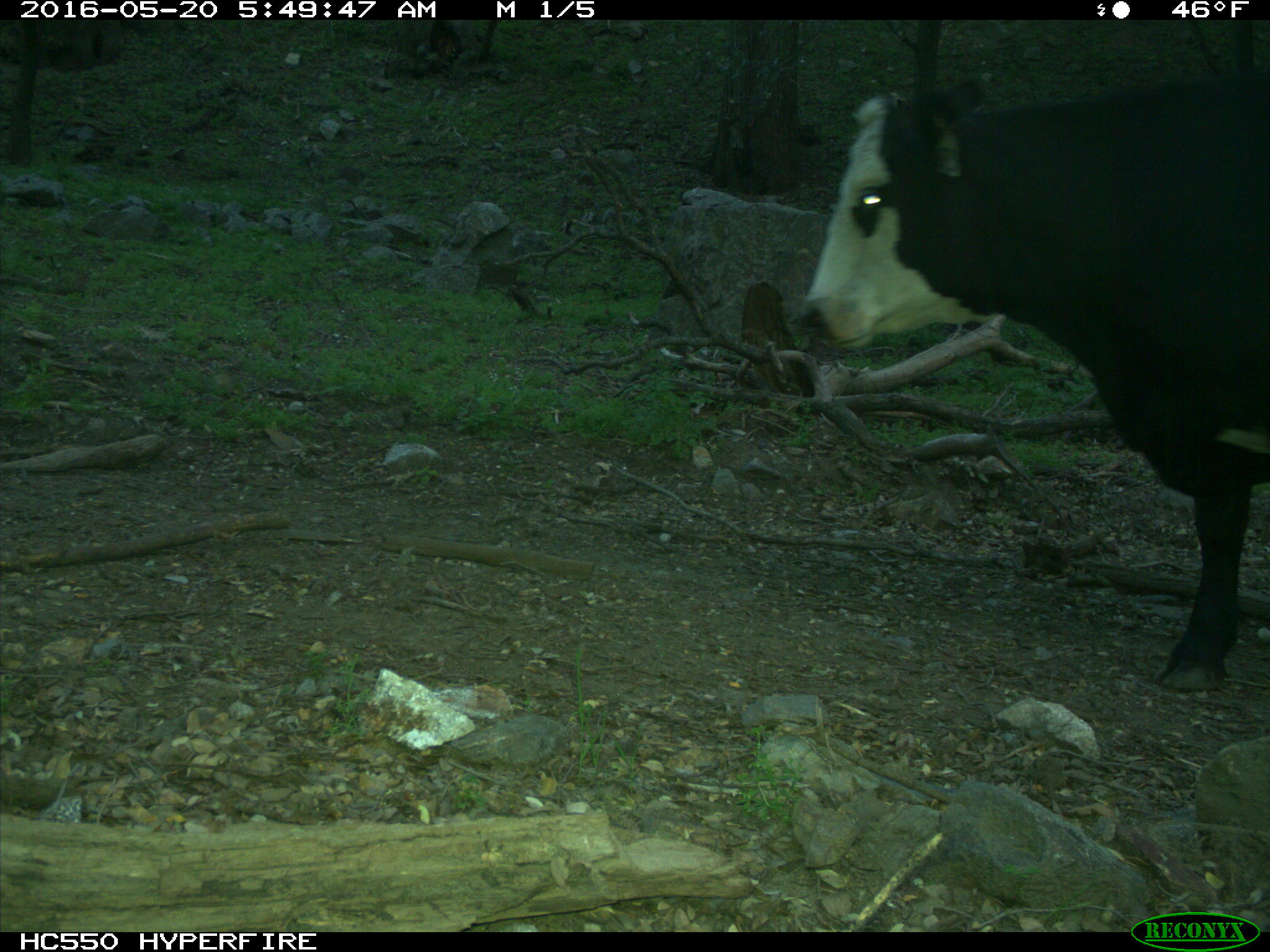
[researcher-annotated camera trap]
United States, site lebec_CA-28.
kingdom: Animalia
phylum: Chordata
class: Mammalia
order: Artiodactyla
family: Bovidae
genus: Bos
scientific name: Bos taurus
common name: domestic cow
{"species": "Bos taurus (domestic cow)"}